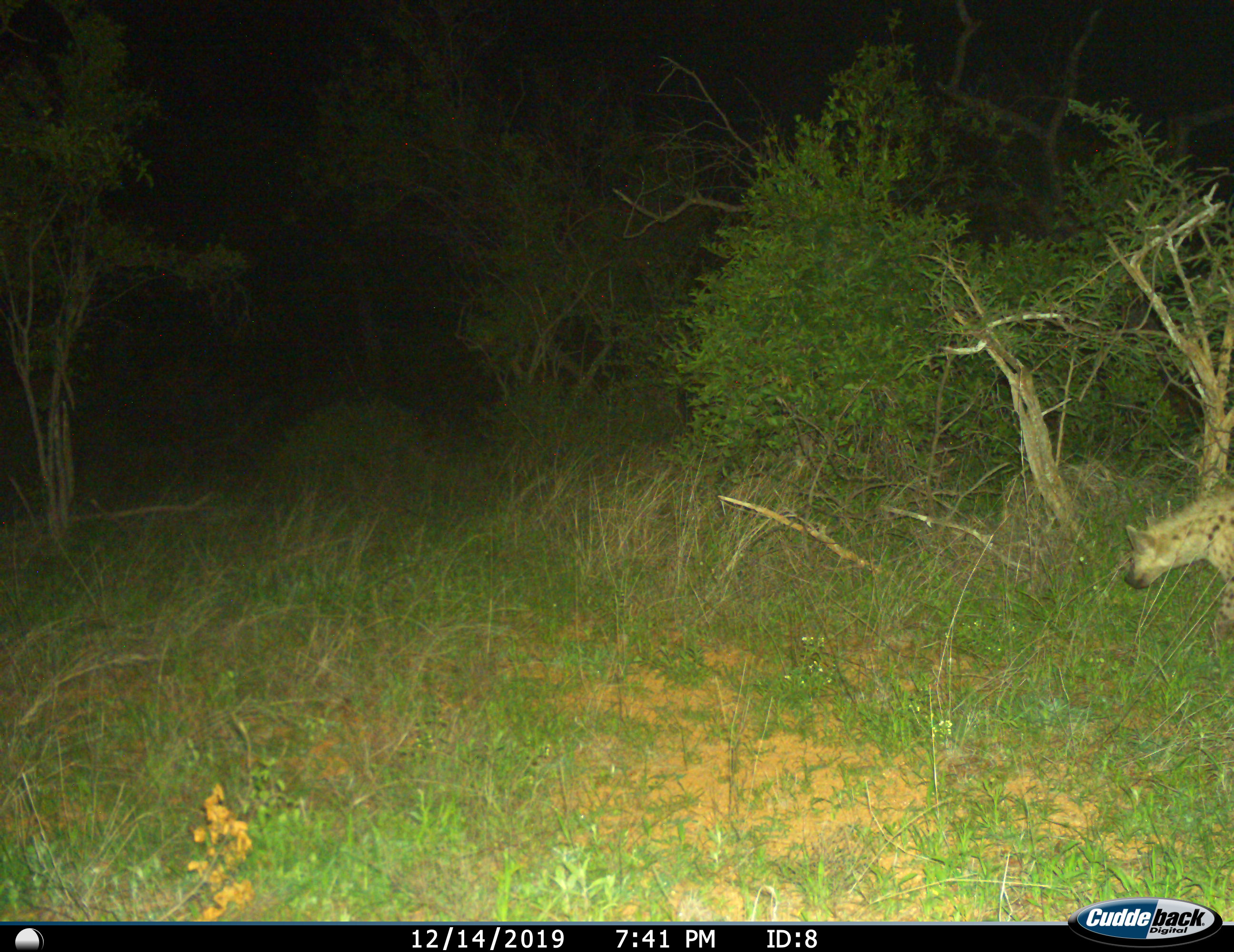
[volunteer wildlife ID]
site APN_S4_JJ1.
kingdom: Animalia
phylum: Chordata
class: Mammalia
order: Carnivora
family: Hyaenidae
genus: Crocuta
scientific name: Crocuta crocuta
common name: spotted hyena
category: hyenaspotted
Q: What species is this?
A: Hyenaspotted (spotted hyena) (Crocuta crocuta).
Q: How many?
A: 1.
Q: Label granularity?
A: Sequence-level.